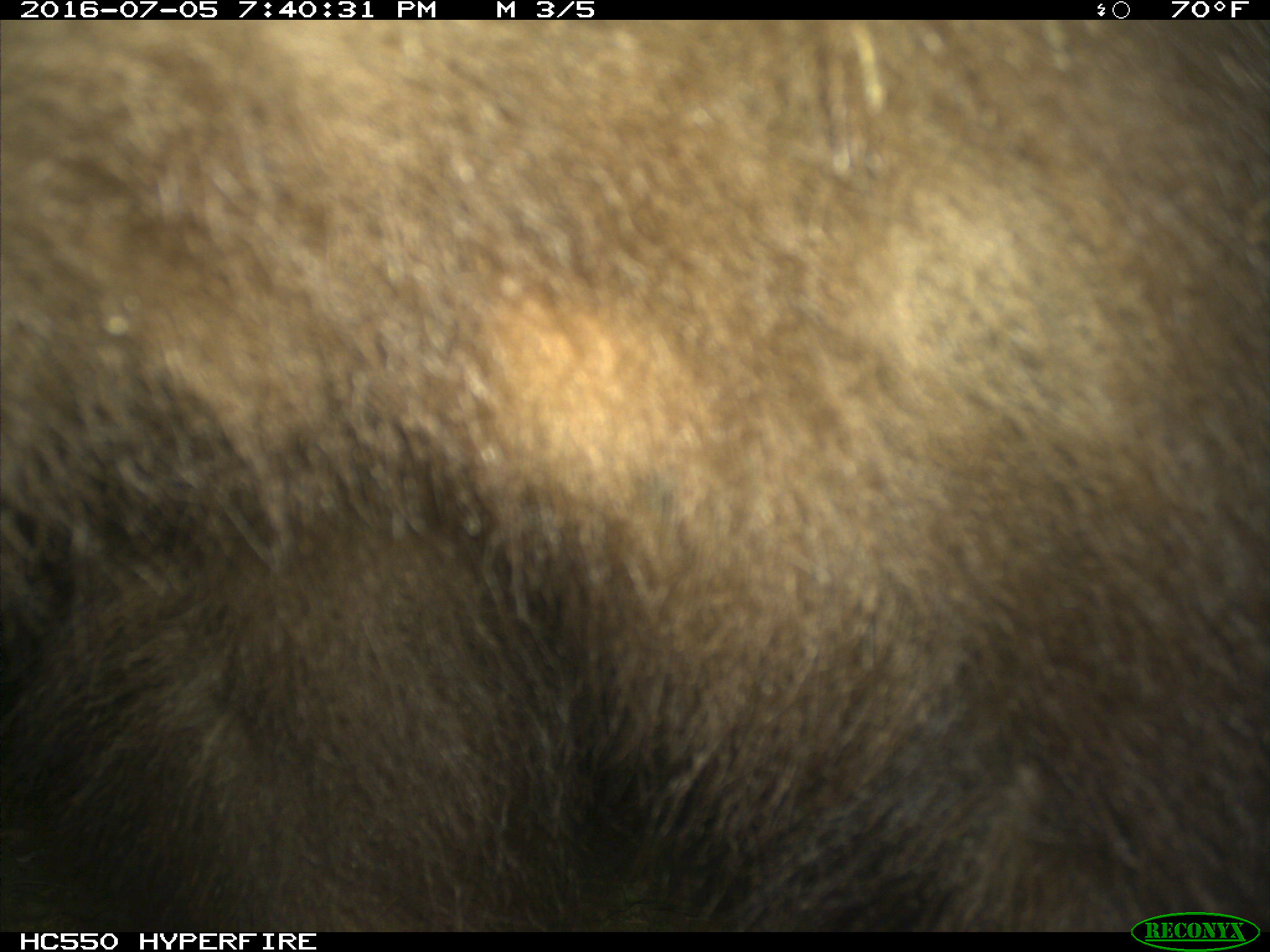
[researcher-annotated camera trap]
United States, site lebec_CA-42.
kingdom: Animalia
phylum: Chordata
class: Mammalia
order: Carnivora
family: Ursidae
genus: Ursus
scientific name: Ursus americanus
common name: american black bear